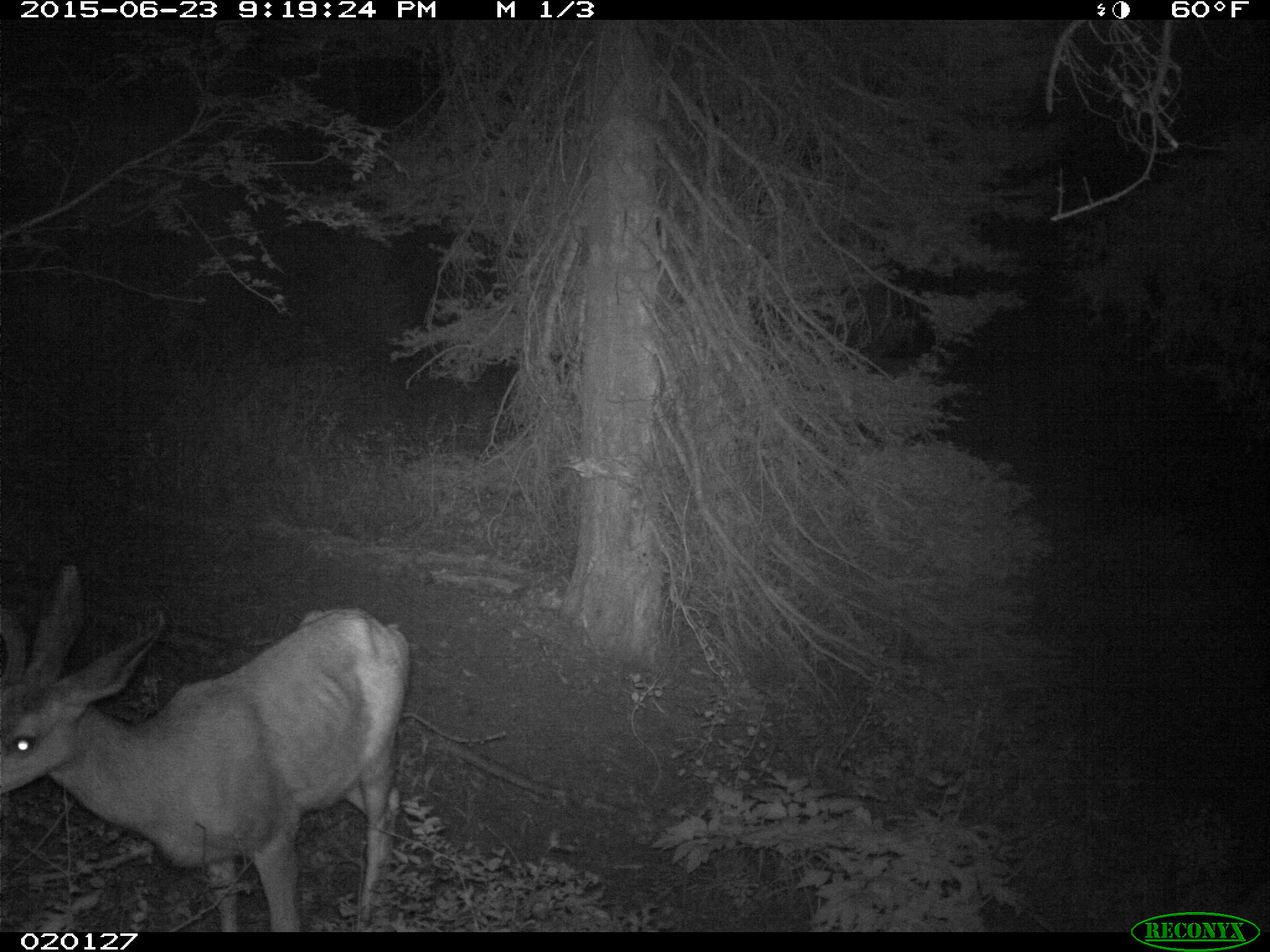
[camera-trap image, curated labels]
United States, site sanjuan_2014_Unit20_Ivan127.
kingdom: Animalia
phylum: Chordata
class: Mammalia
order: Artiodactyla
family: Cervidae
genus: Odocoileus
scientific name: Odocoileus hemionus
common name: mule deer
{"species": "Odocoileus hemionus (mule deer)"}